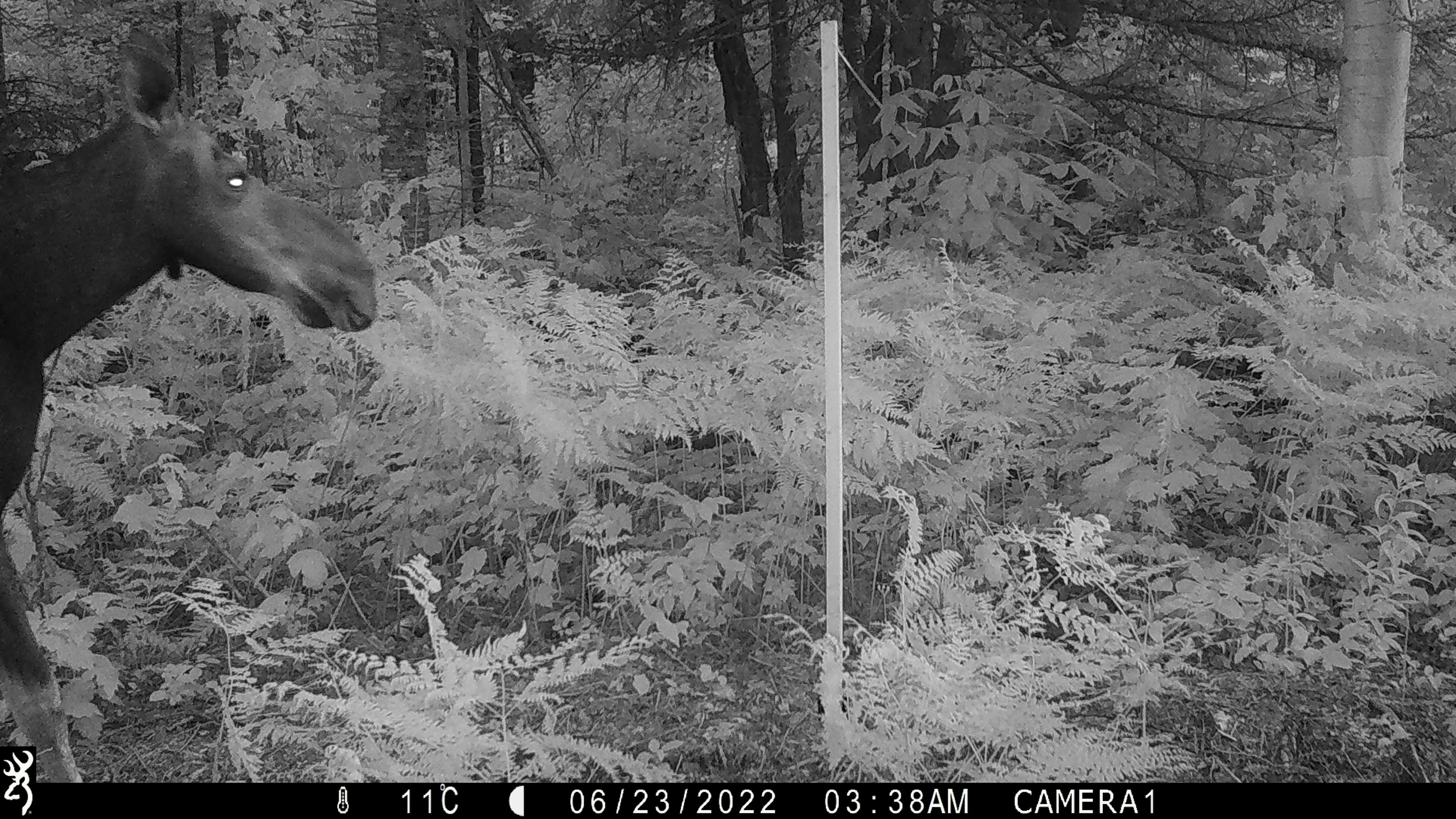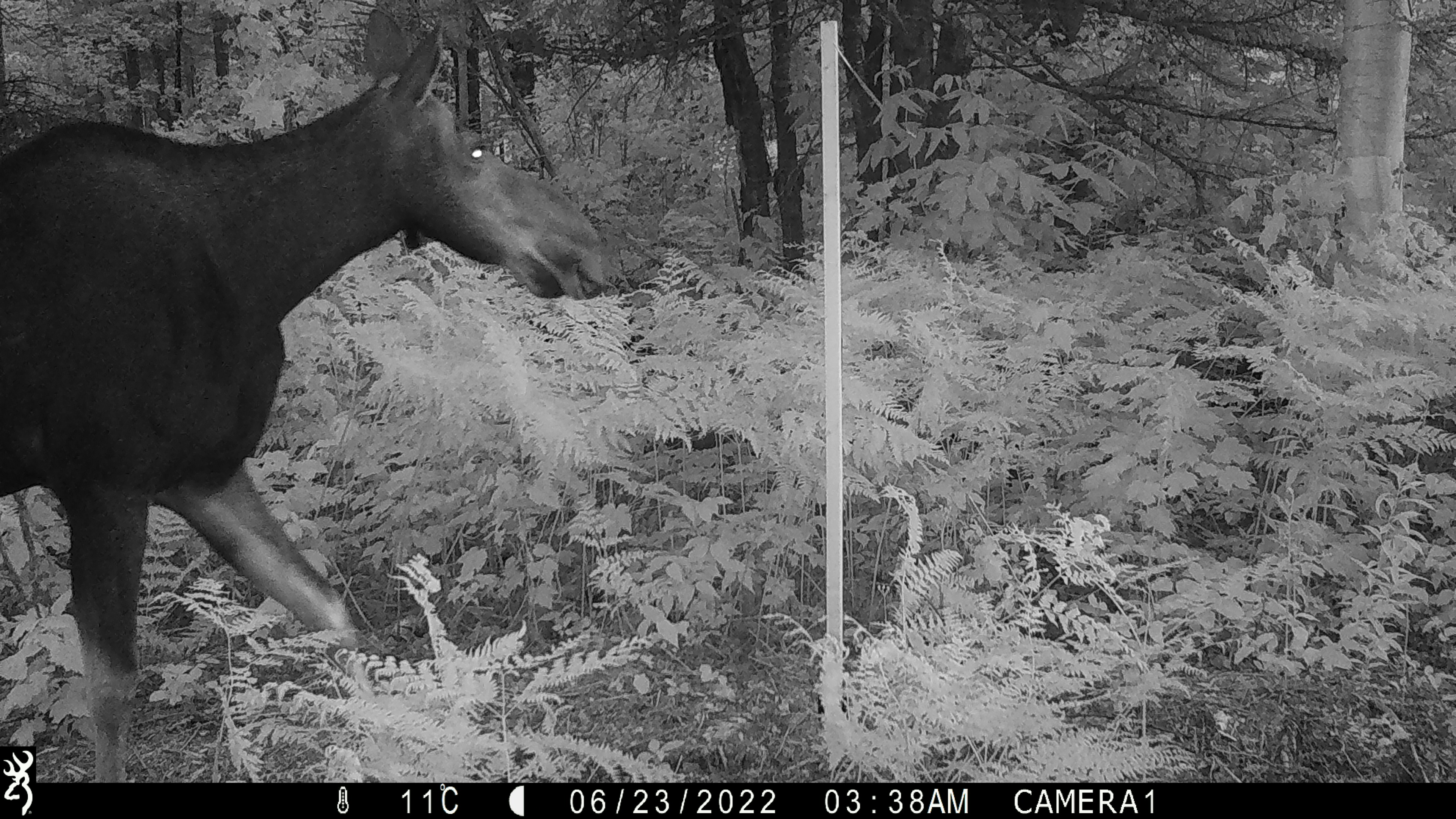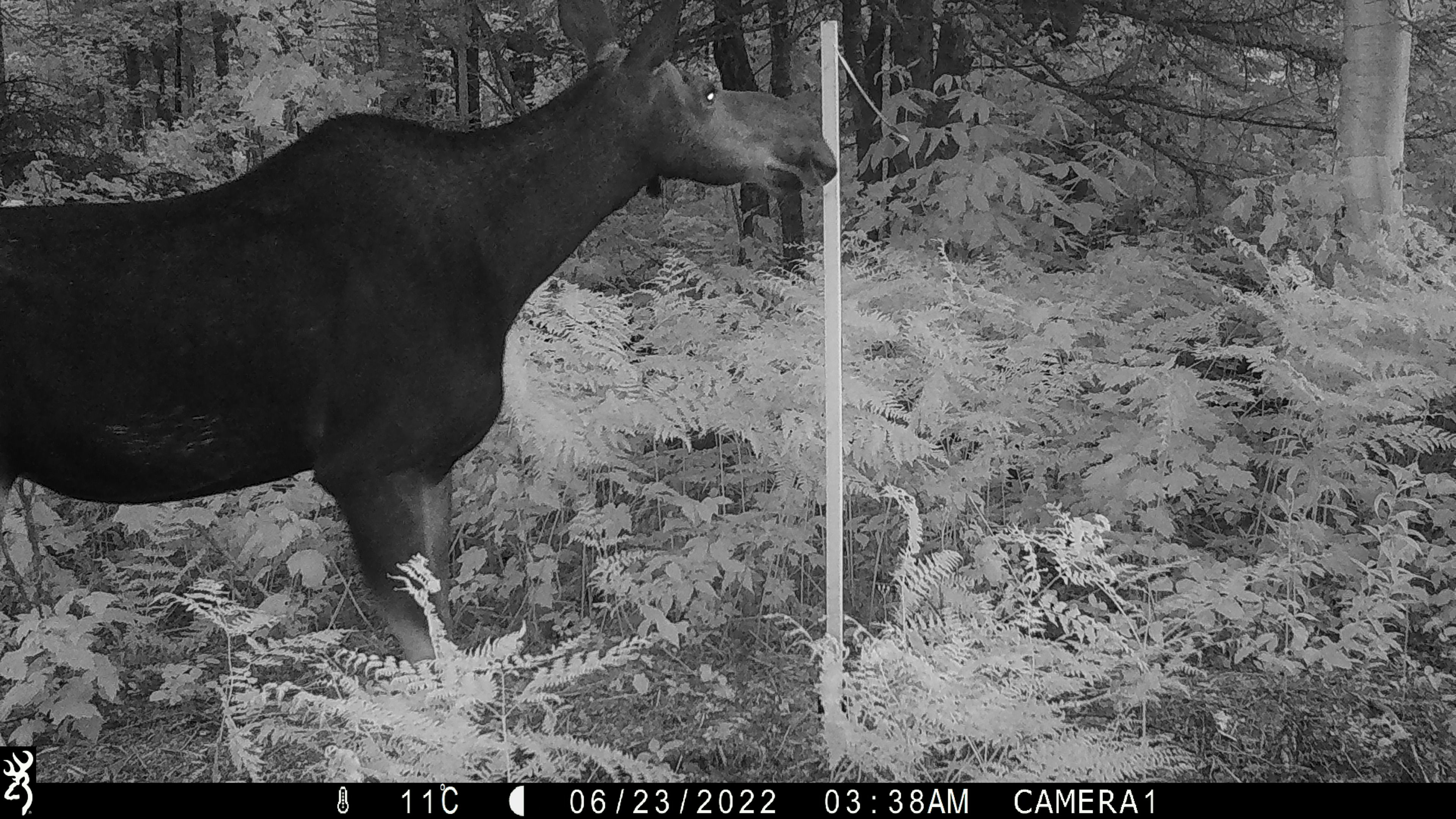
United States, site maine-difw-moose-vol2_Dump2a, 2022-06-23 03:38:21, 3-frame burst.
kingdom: Animalia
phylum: Chordata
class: Mammalia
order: Artiodactyla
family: Cervidae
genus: Alces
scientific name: Alces alces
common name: moose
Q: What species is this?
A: Moose (Alces alces).